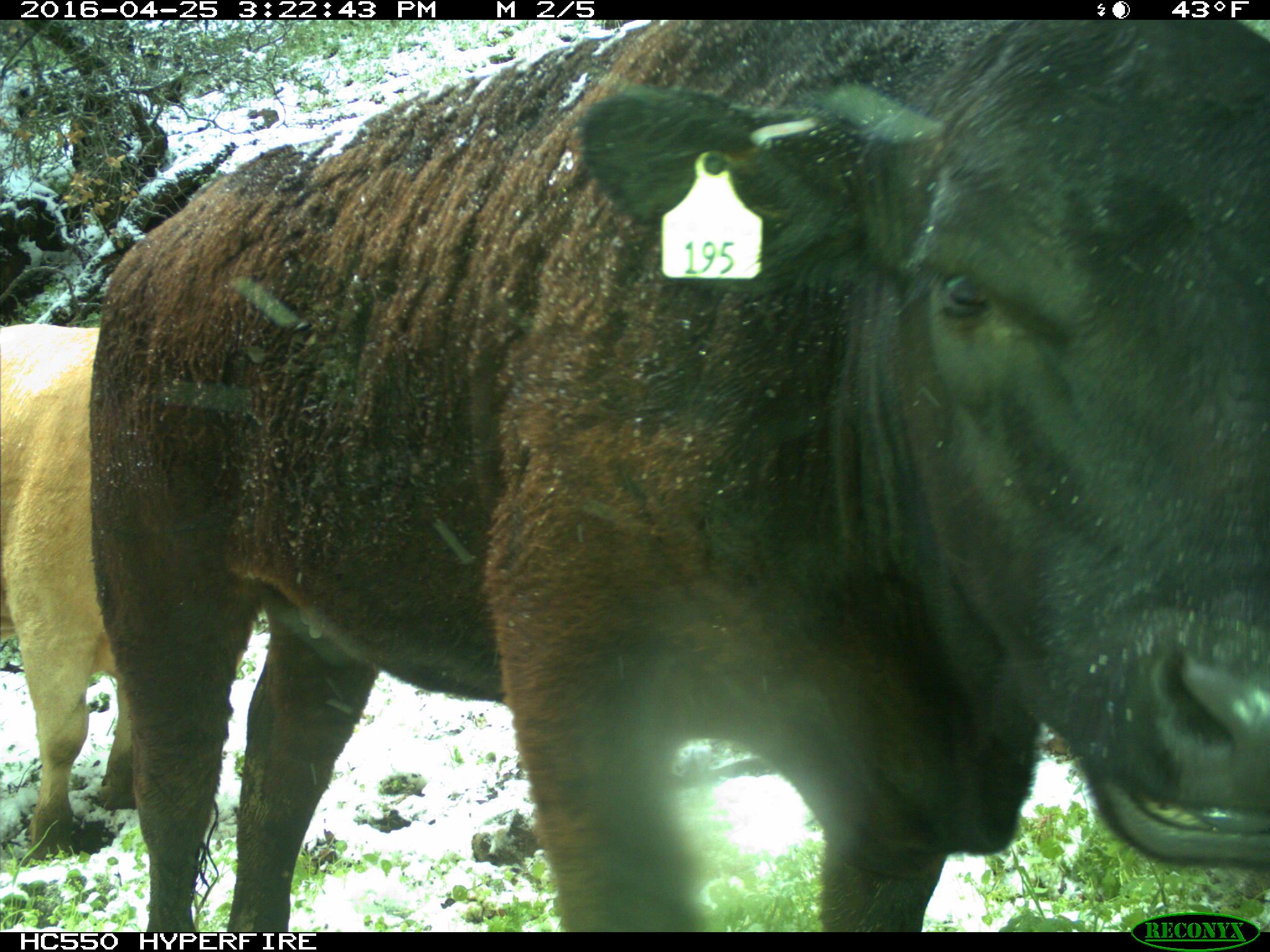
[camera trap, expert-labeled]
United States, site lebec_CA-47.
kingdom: Animalia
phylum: Chordata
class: Mammalia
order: Artiodactyla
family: Bovidae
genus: Bos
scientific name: Bos taurus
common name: domestic cow